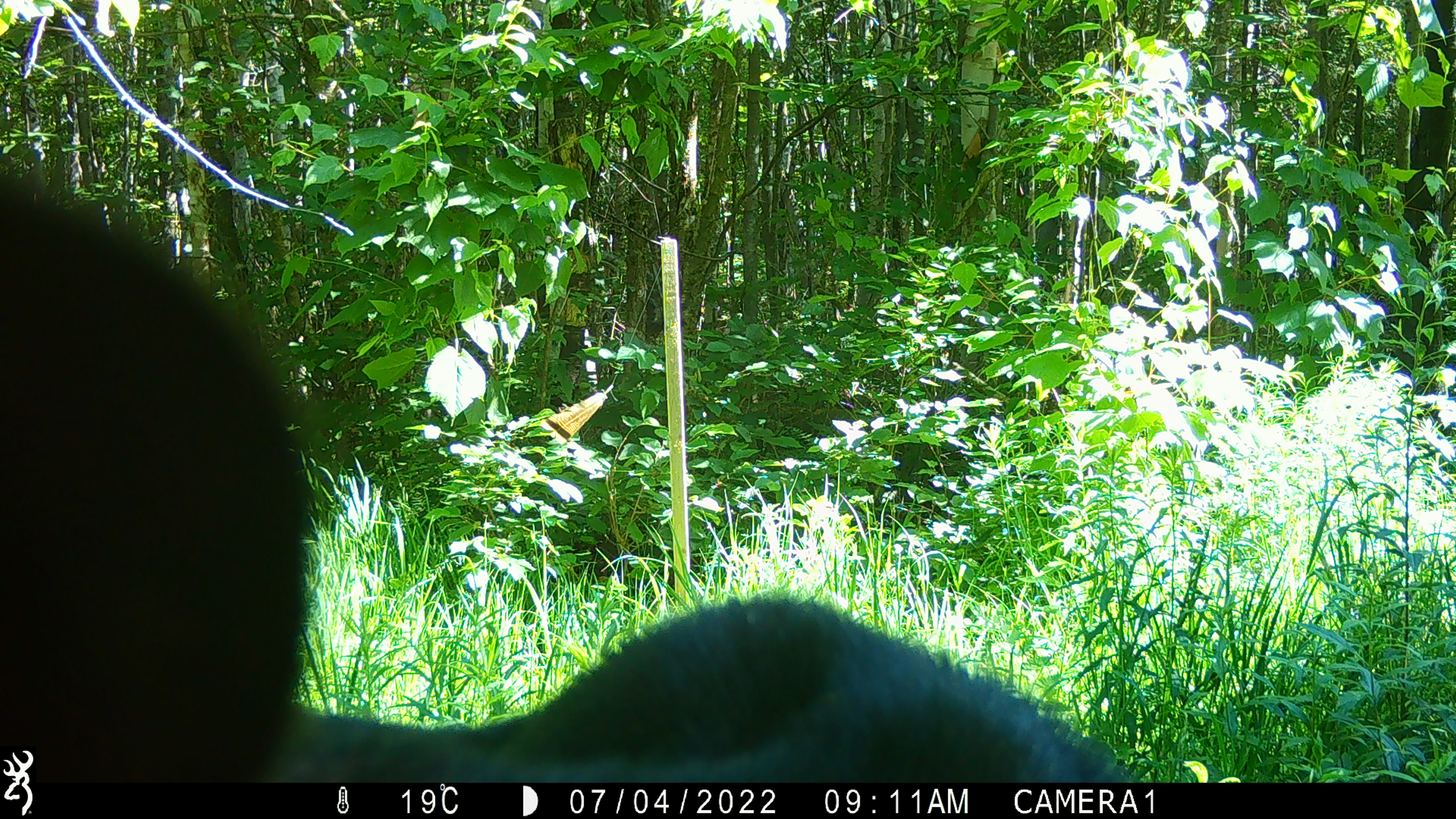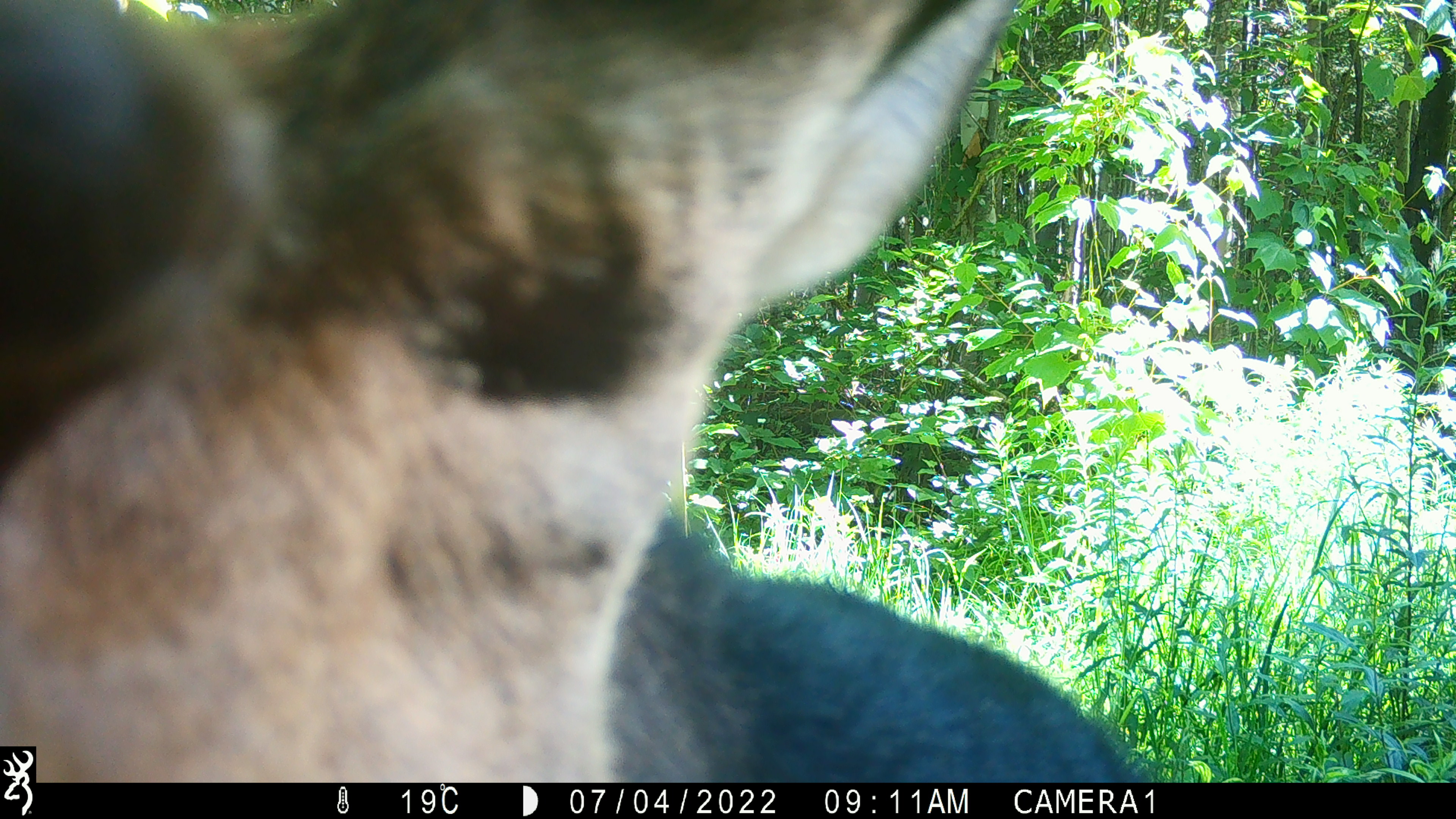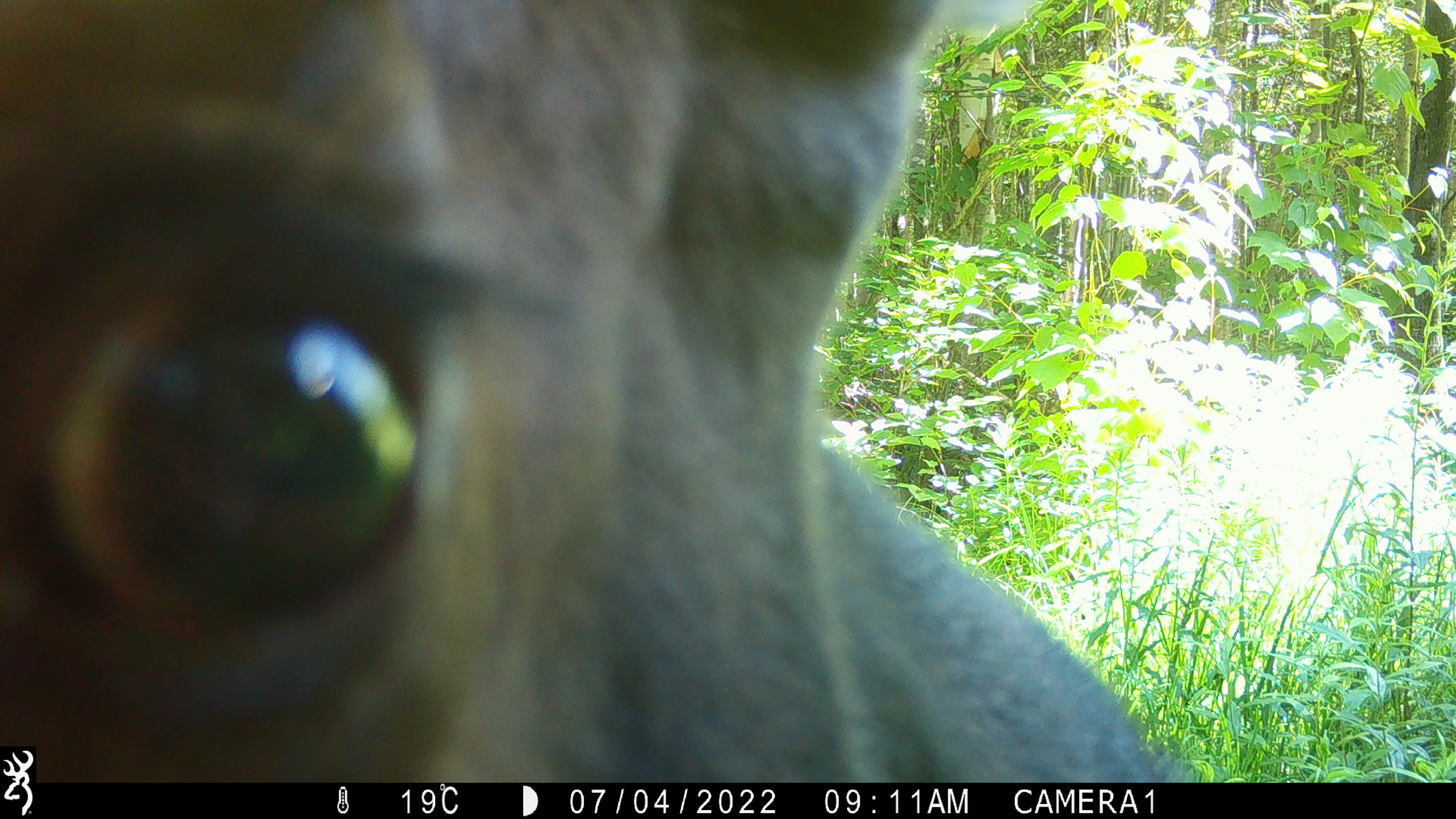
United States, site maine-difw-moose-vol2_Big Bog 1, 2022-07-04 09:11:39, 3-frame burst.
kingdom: Animalia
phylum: Chordata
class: Mammalia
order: Artiodactyla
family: Cervidae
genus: Alces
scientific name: Alces alces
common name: moose